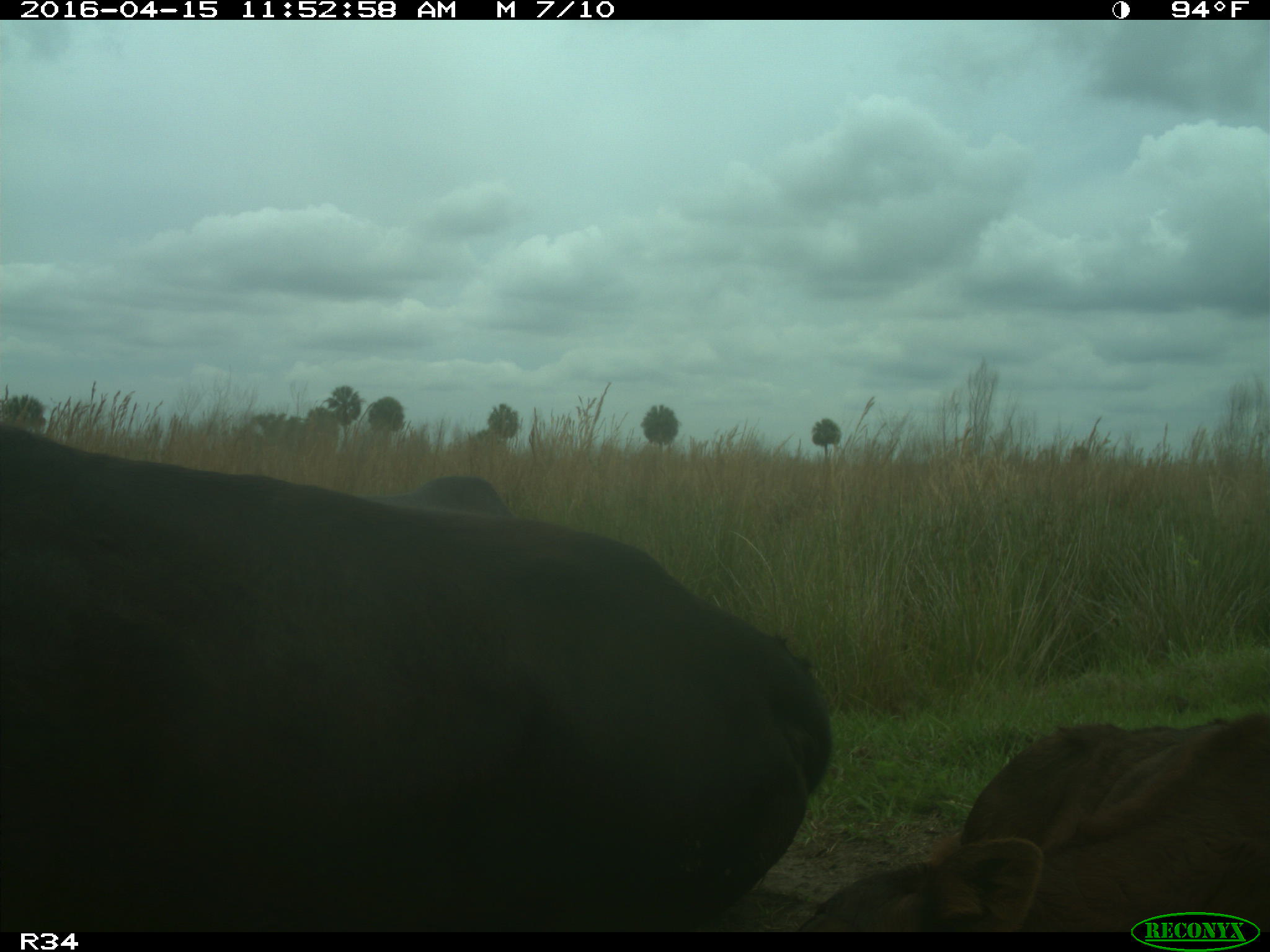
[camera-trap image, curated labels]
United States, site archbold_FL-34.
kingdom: Animalia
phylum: Chordata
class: Mammalia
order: Artiodactyla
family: Bovidae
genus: Bos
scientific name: Bos taurus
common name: domestic cow